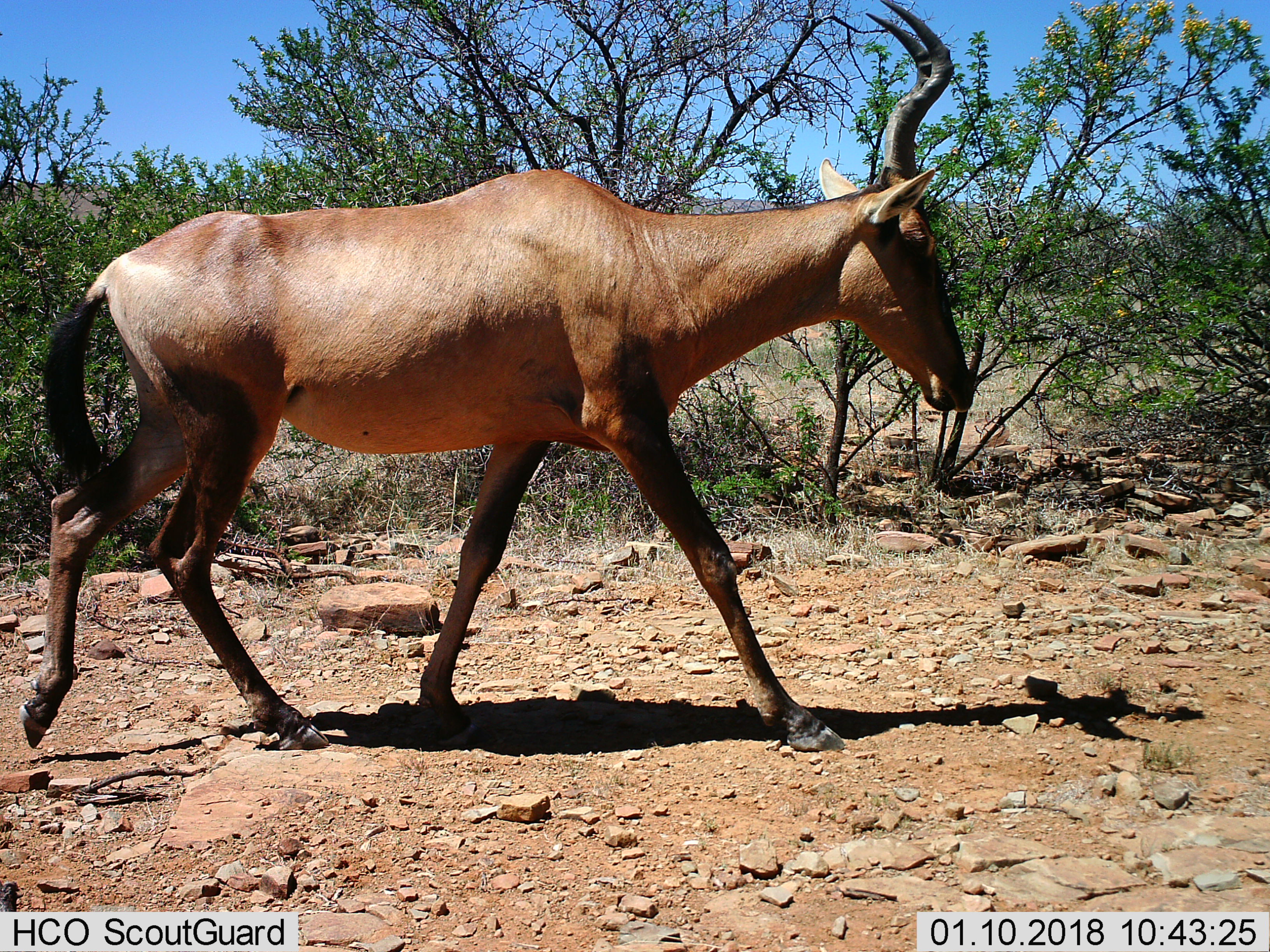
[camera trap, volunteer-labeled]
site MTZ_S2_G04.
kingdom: Animalia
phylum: Chordata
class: Mammalia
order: Artiodactyla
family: Bovidae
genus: Alcelaphus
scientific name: Alcelaphus buselaphus caama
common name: red hartebeest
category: hartebeestred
Hartebeestred (red hartebeest) (Alcelaphus buselaphus caama), count 1. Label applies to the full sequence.